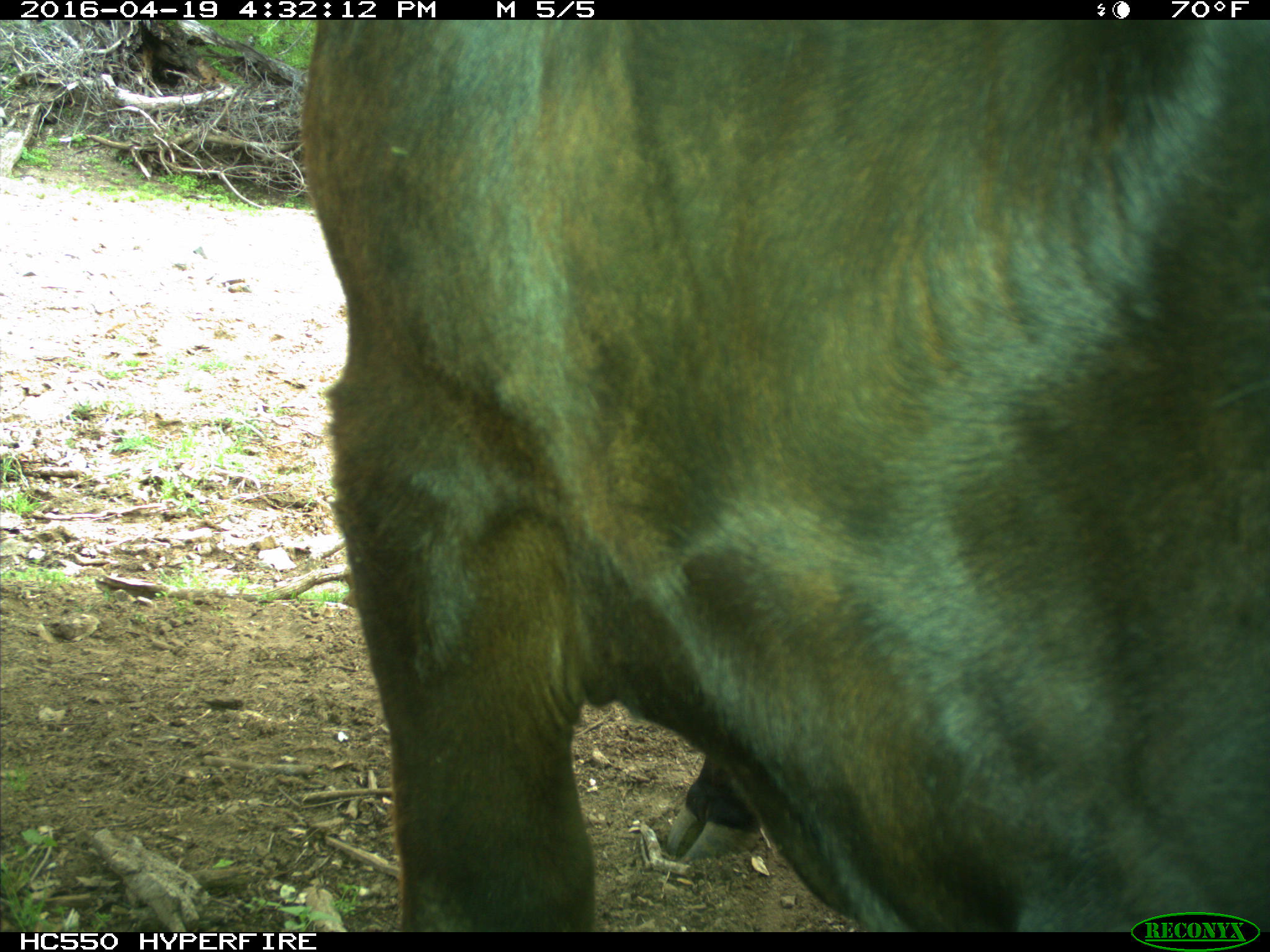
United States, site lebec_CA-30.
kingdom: Animalia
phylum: Chordata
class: Mammalia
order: Artiodactyla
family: Bovidae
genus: Bos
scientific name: Bos taurus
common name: domestic cow